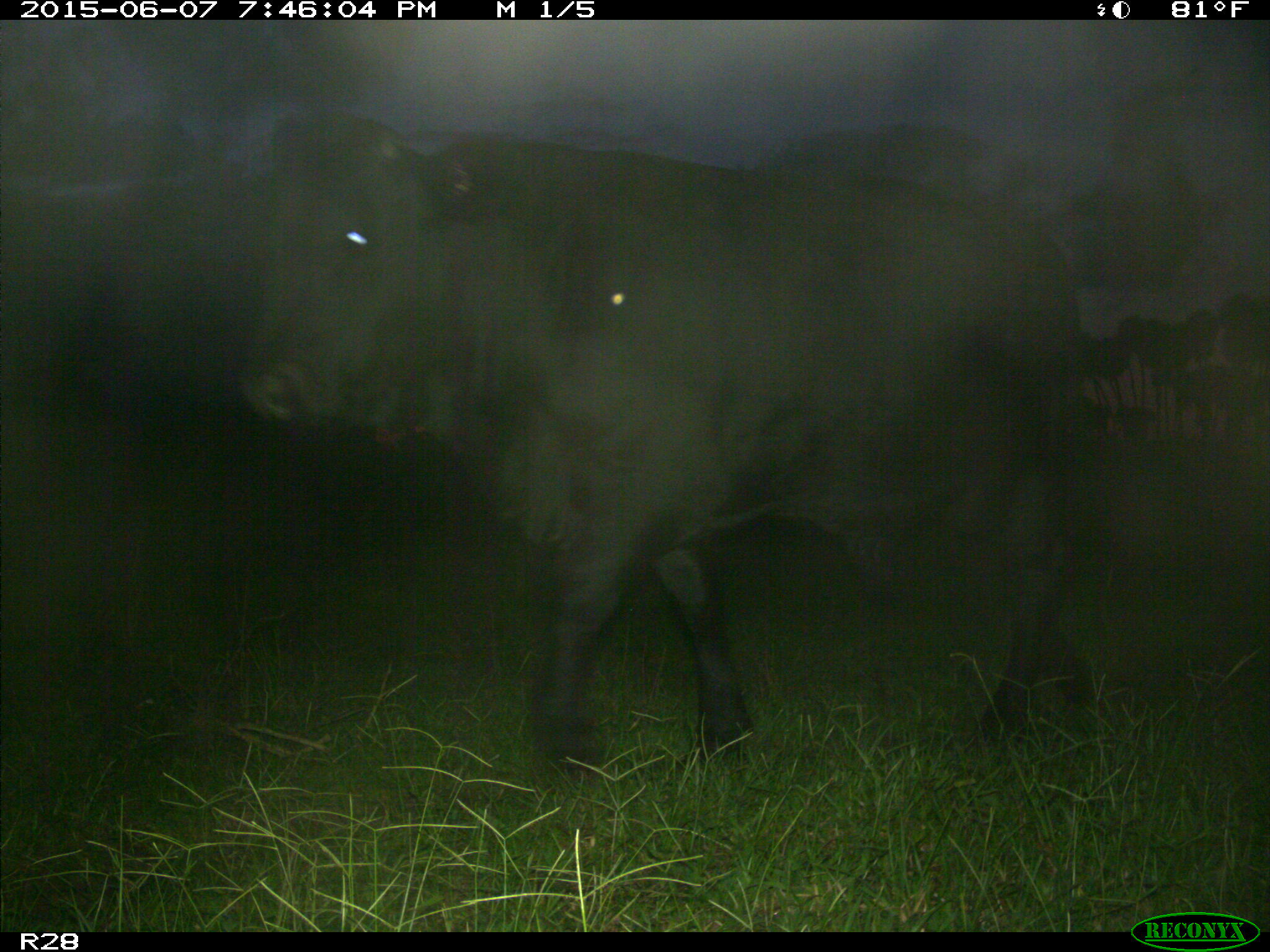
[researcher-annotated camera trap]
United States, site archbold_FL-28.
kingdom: Animalia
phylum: Chordata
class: Mammalia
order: Artiodactyla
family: Bovidae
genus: Bos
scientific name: Bos taurus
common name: domestic cow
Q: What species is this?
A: Bos taurus (domestic cow).